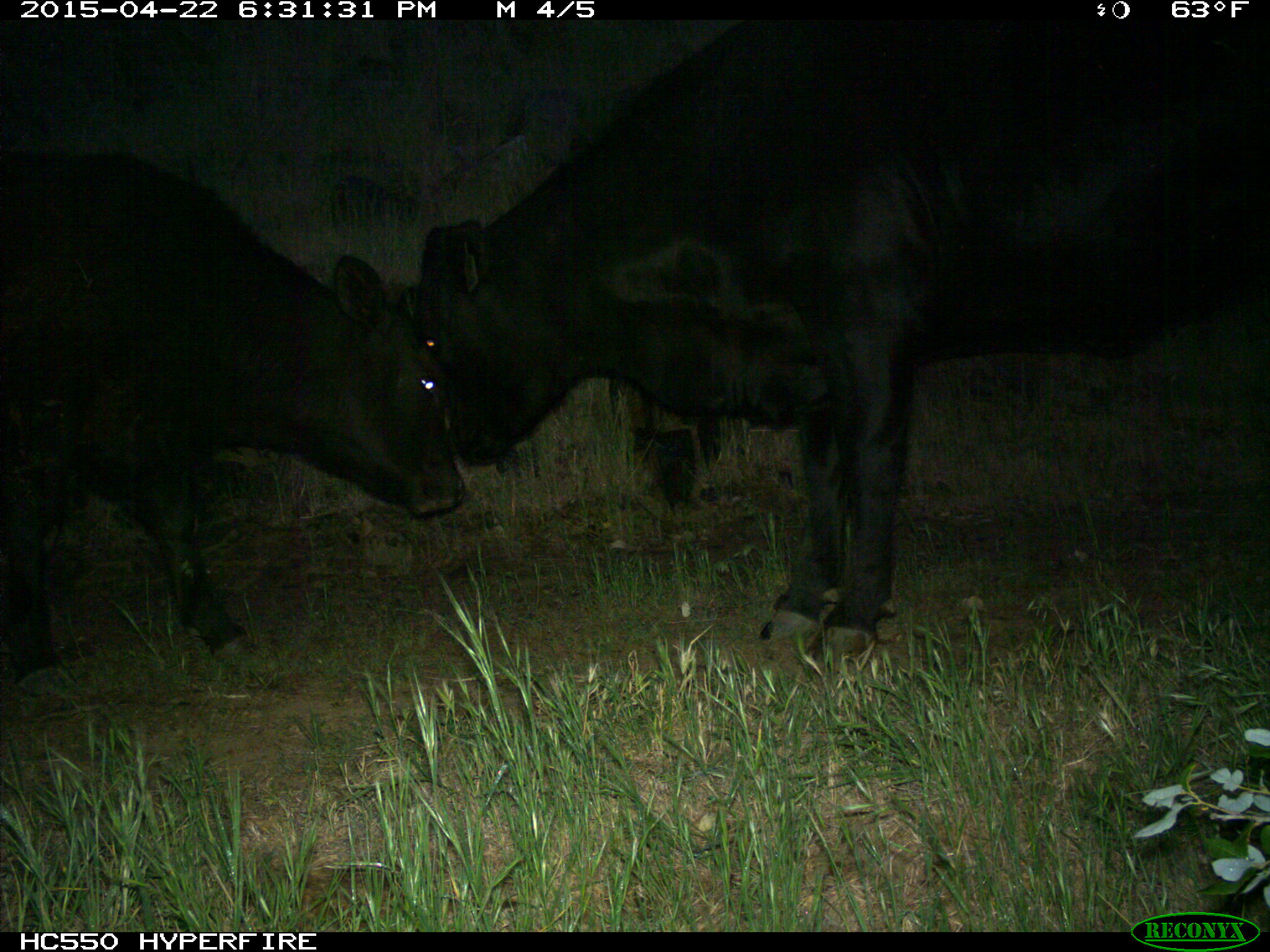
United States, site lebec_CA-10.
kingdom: Animalia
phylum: Chordata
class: Mammalia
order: Artiodactyla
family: Bovidae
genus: Bos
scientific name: Bos taurus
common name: domestic cow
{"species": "Bos taurus (domestic cow)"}